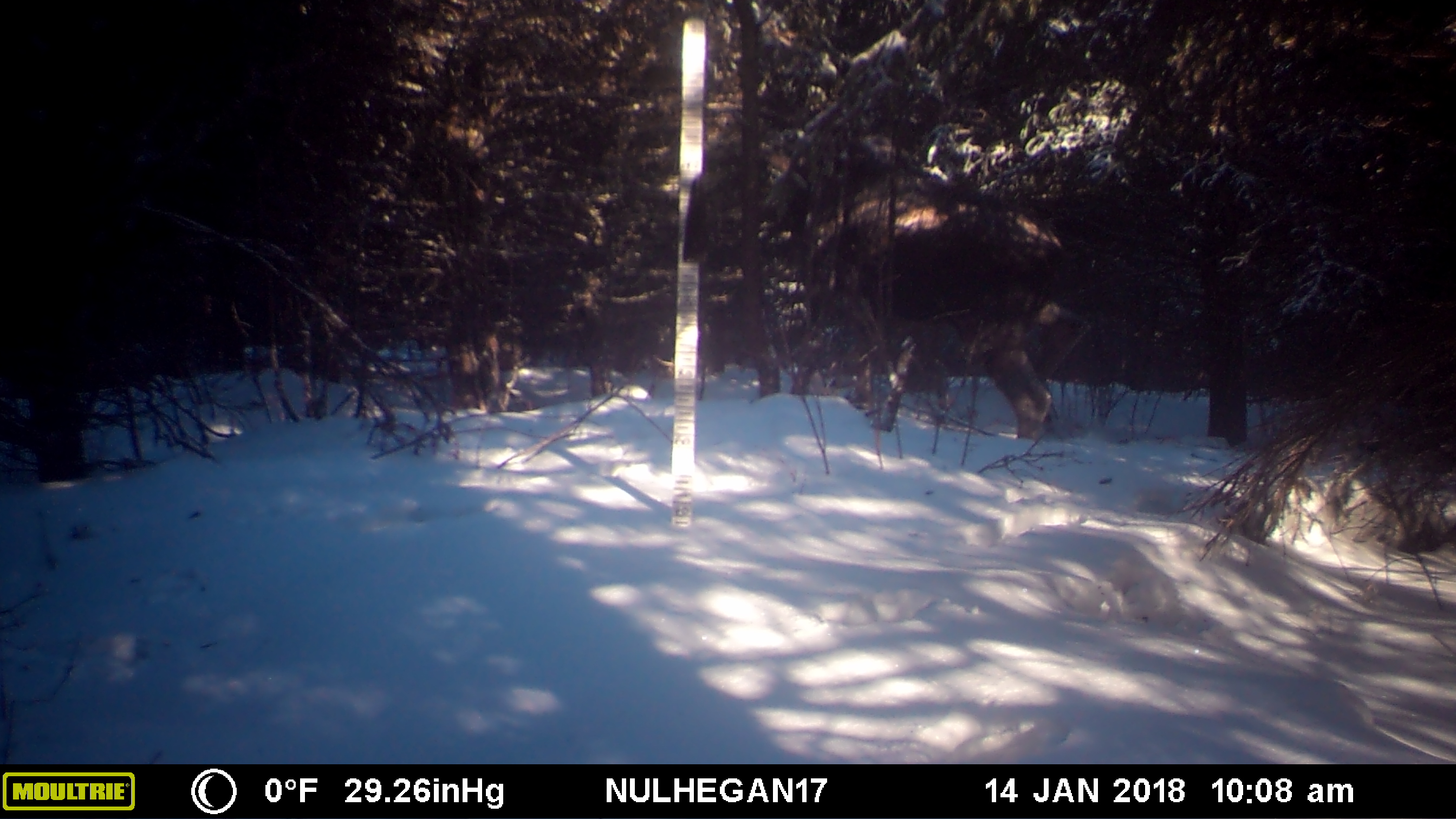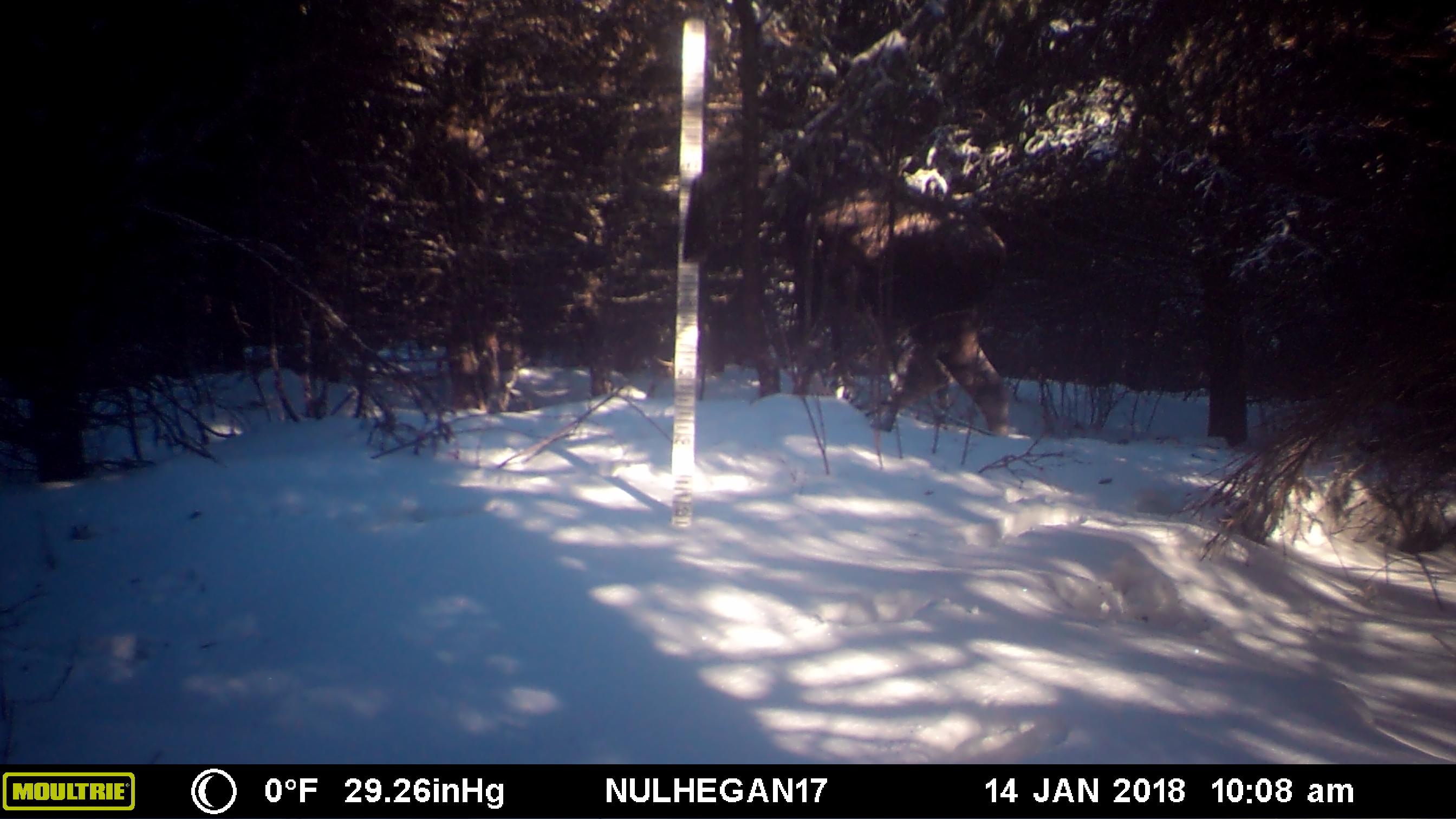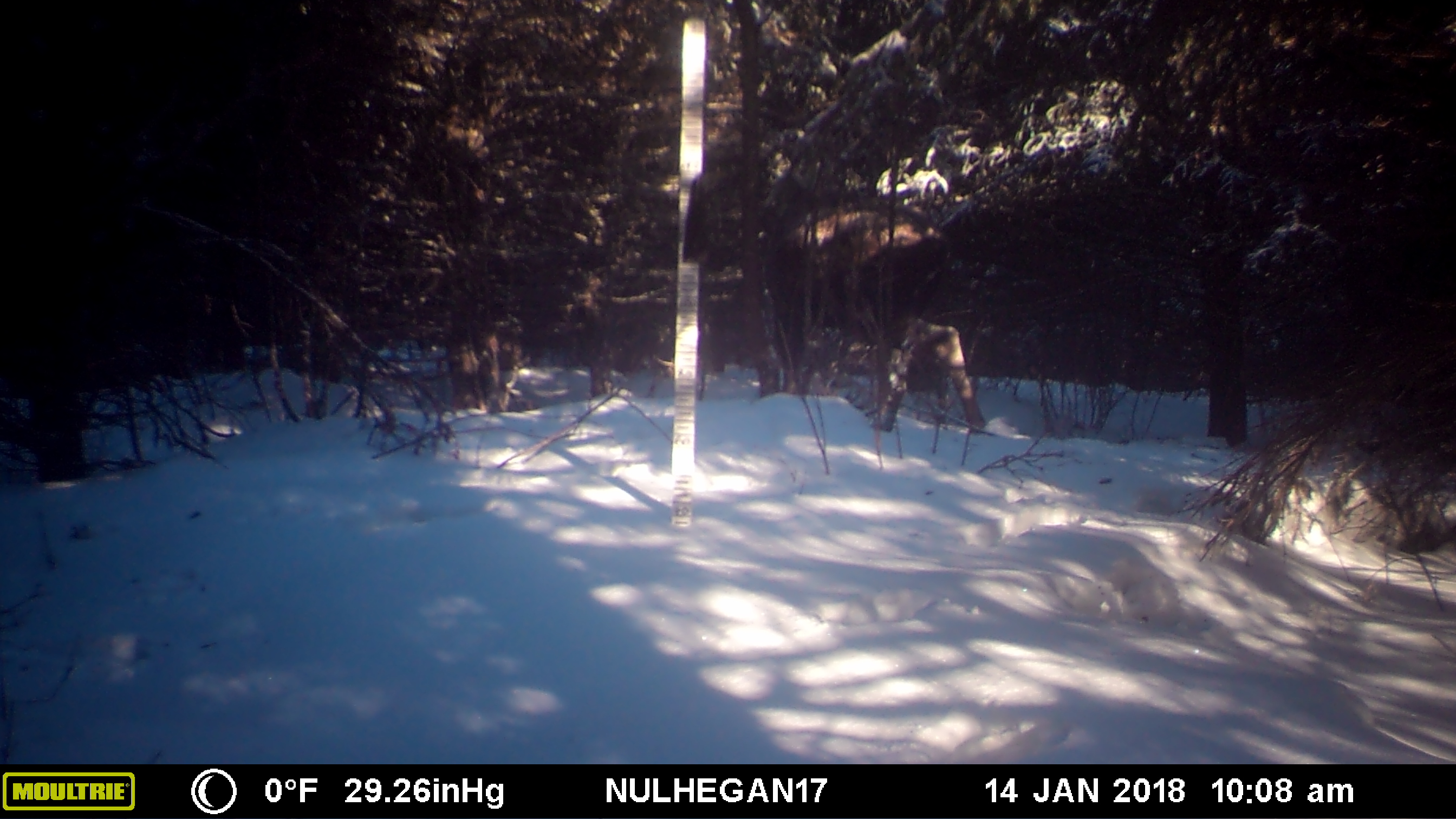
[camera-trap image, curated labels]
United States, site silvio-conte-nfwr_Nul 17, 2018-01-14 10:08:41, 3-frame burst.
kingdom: Animalia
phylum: Chordata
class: Mammalia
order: Artiodactyla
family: Cervidae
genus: Alces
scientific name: Alces alces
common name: moose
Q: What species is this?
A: Moose (Alces alces).